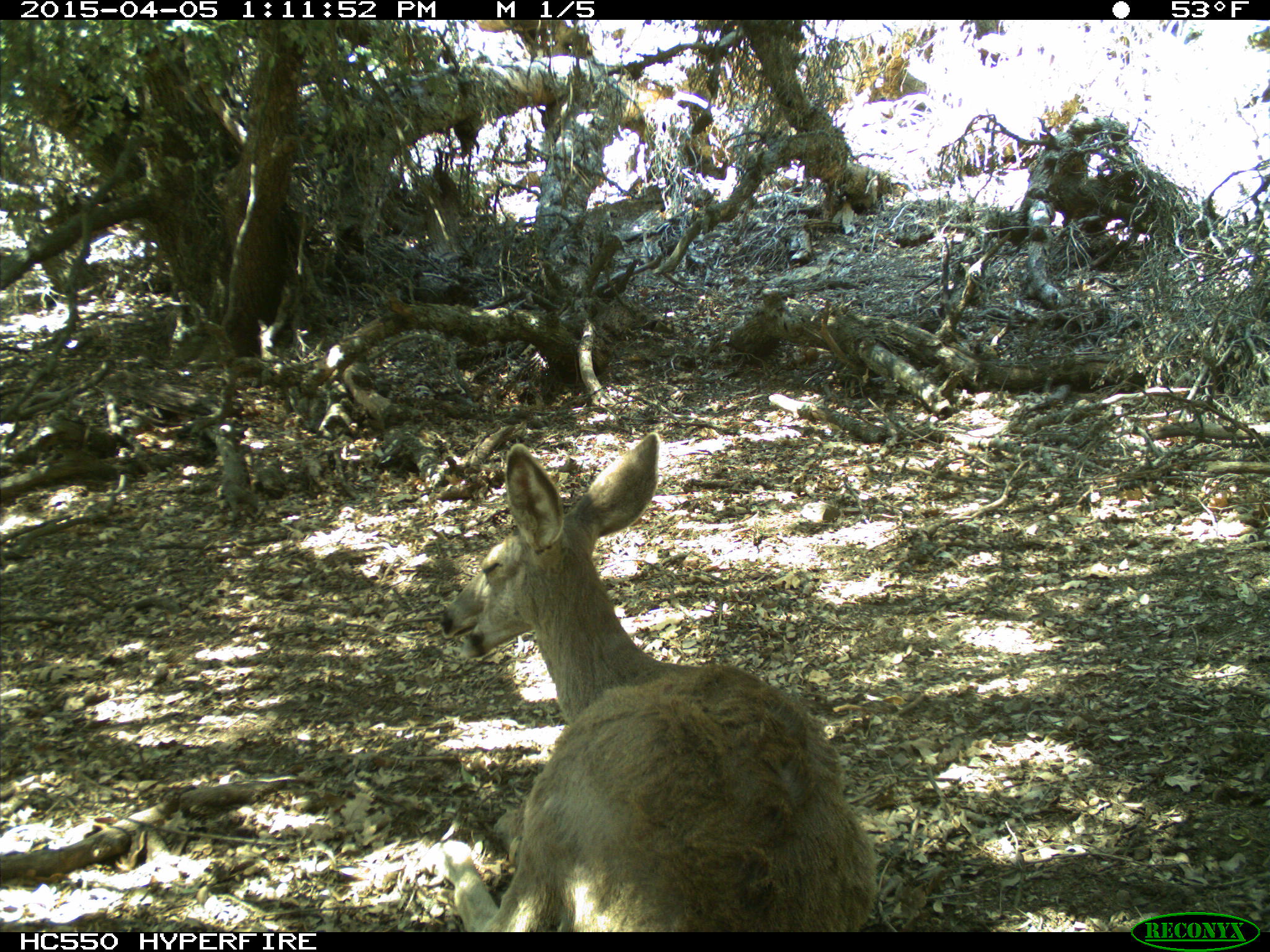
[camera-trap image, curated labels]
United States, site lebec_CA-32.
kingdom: Animalia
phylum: Chordata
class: Mammalia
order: Artiodactyla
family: Cervidae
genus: Odocoileus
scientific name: Odocoileus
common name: deer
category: unidentified deer